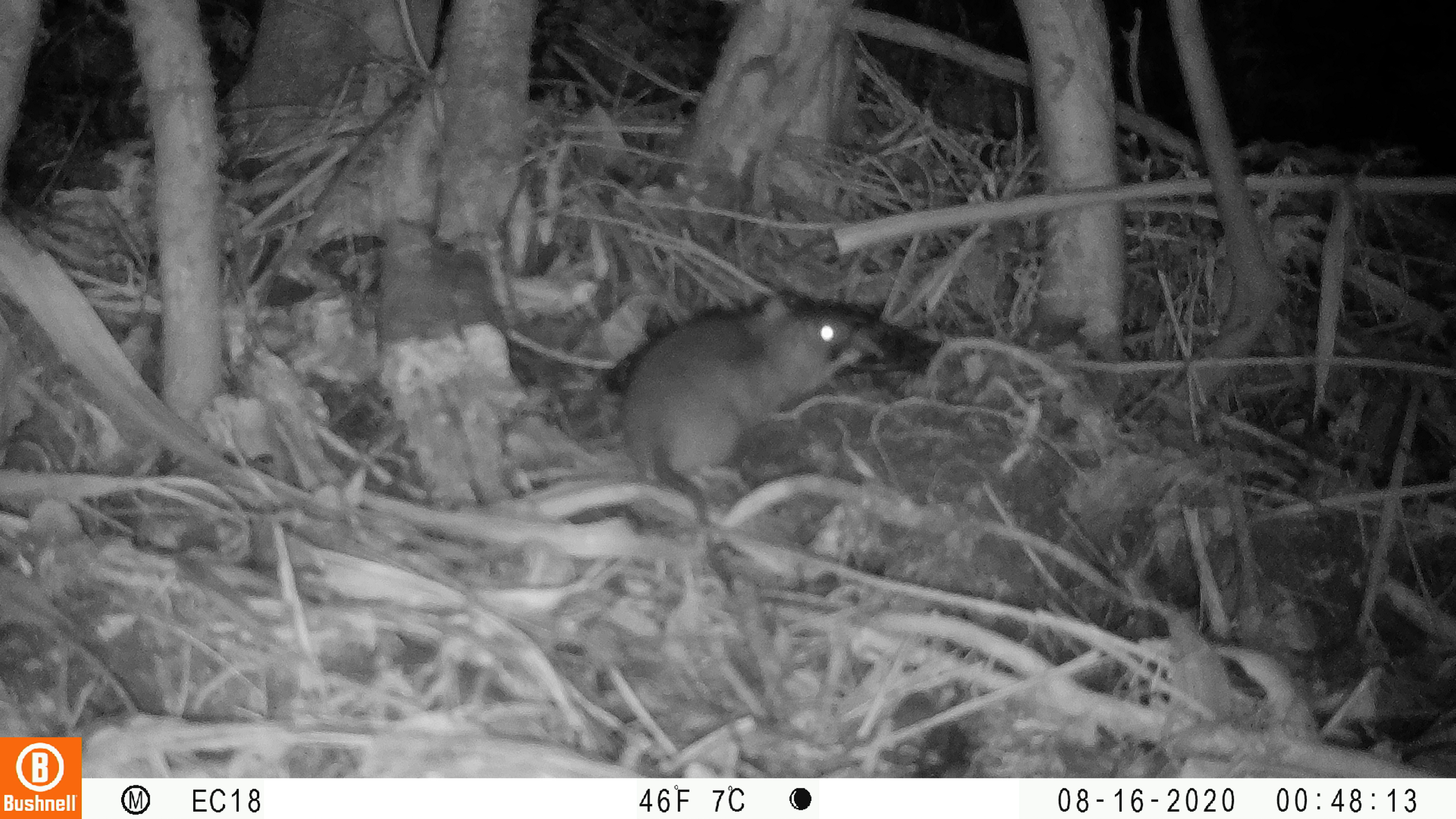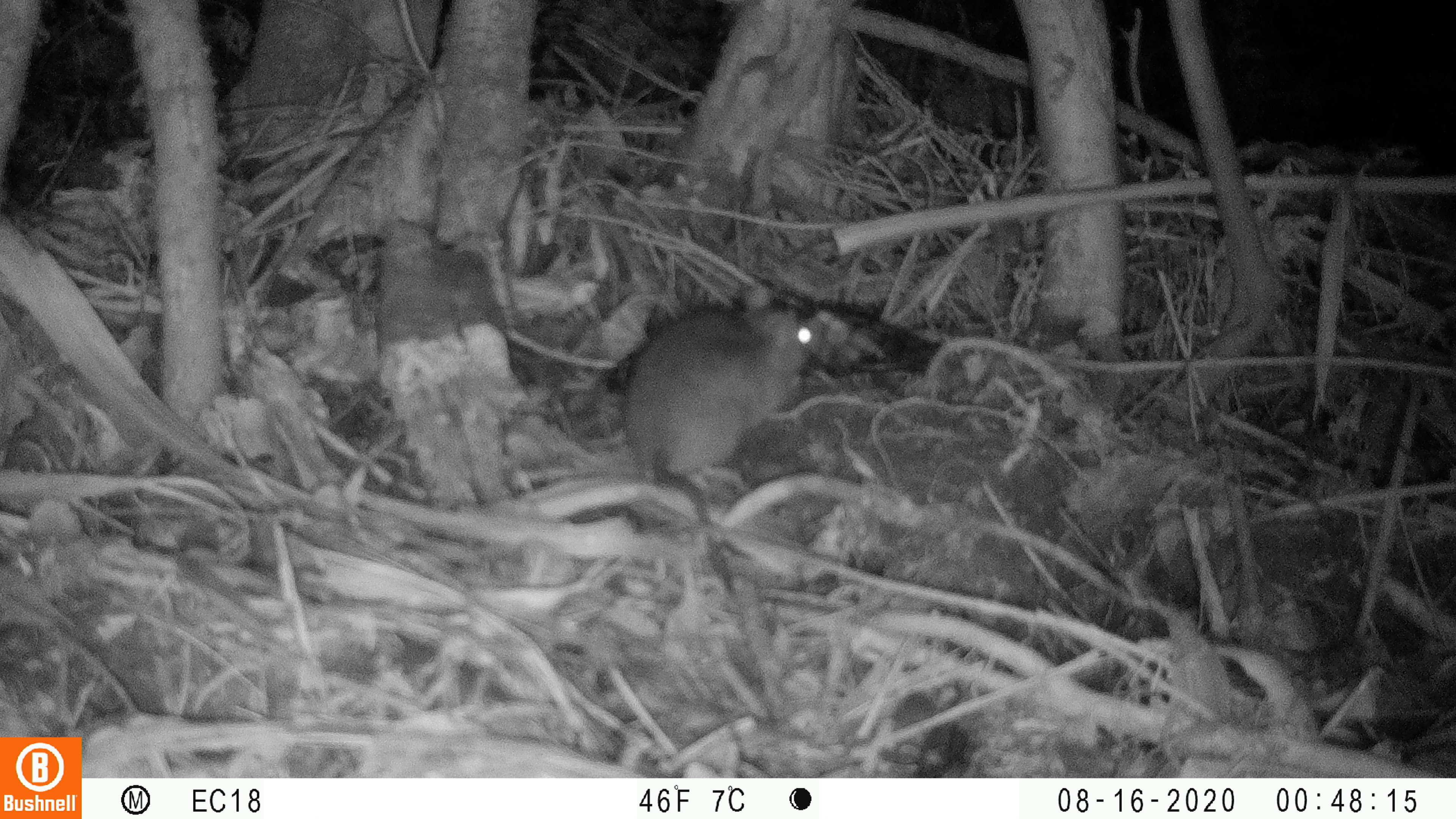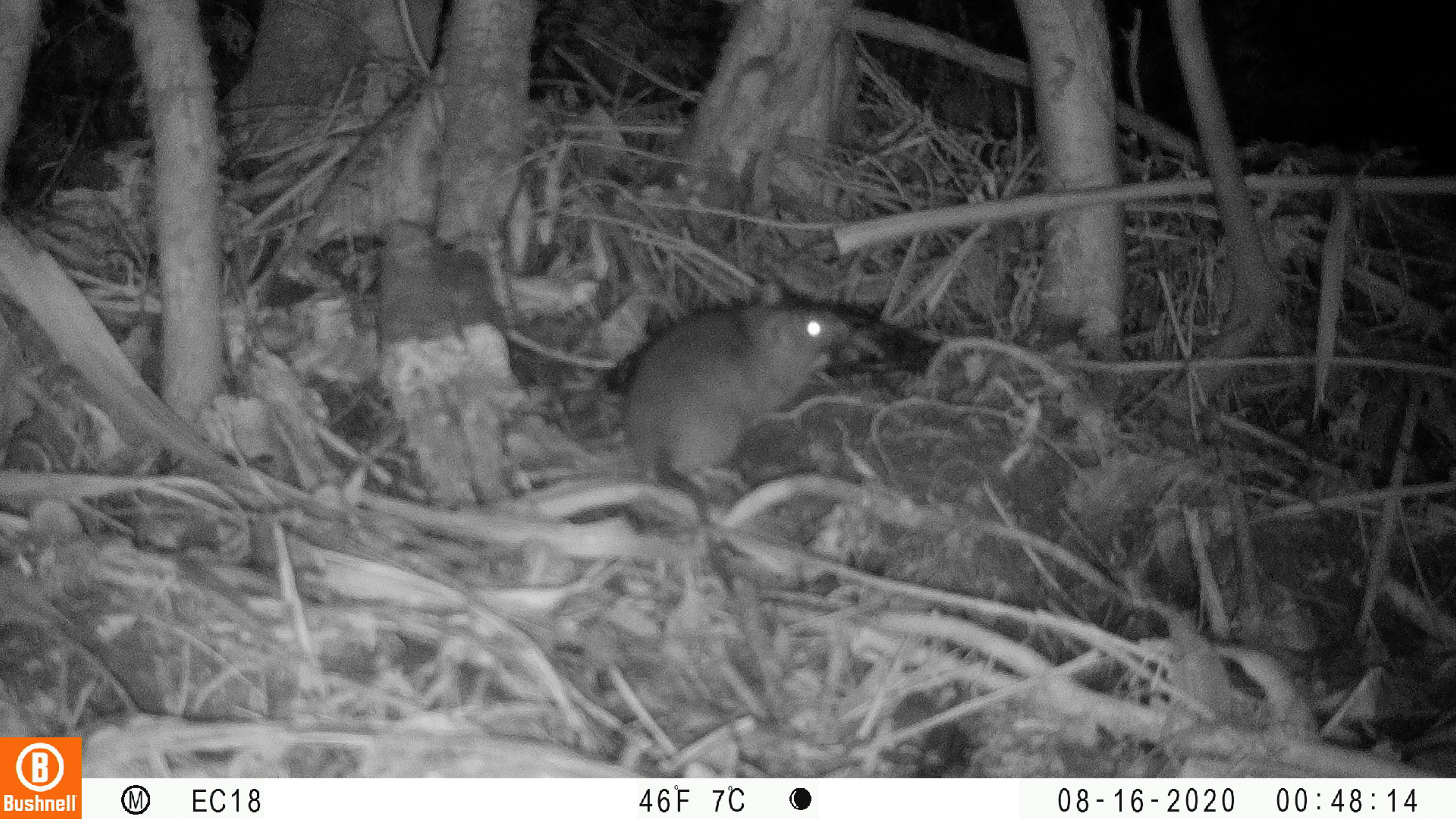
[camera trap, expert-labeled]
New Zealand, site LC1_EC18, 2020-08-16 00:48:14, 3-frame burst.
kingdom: Animalia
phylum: Chordata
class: Mammalia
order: Rodentia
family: Muridae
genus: Rattus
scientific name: Rattus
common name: rat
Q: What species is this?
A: Rat (Rattus).